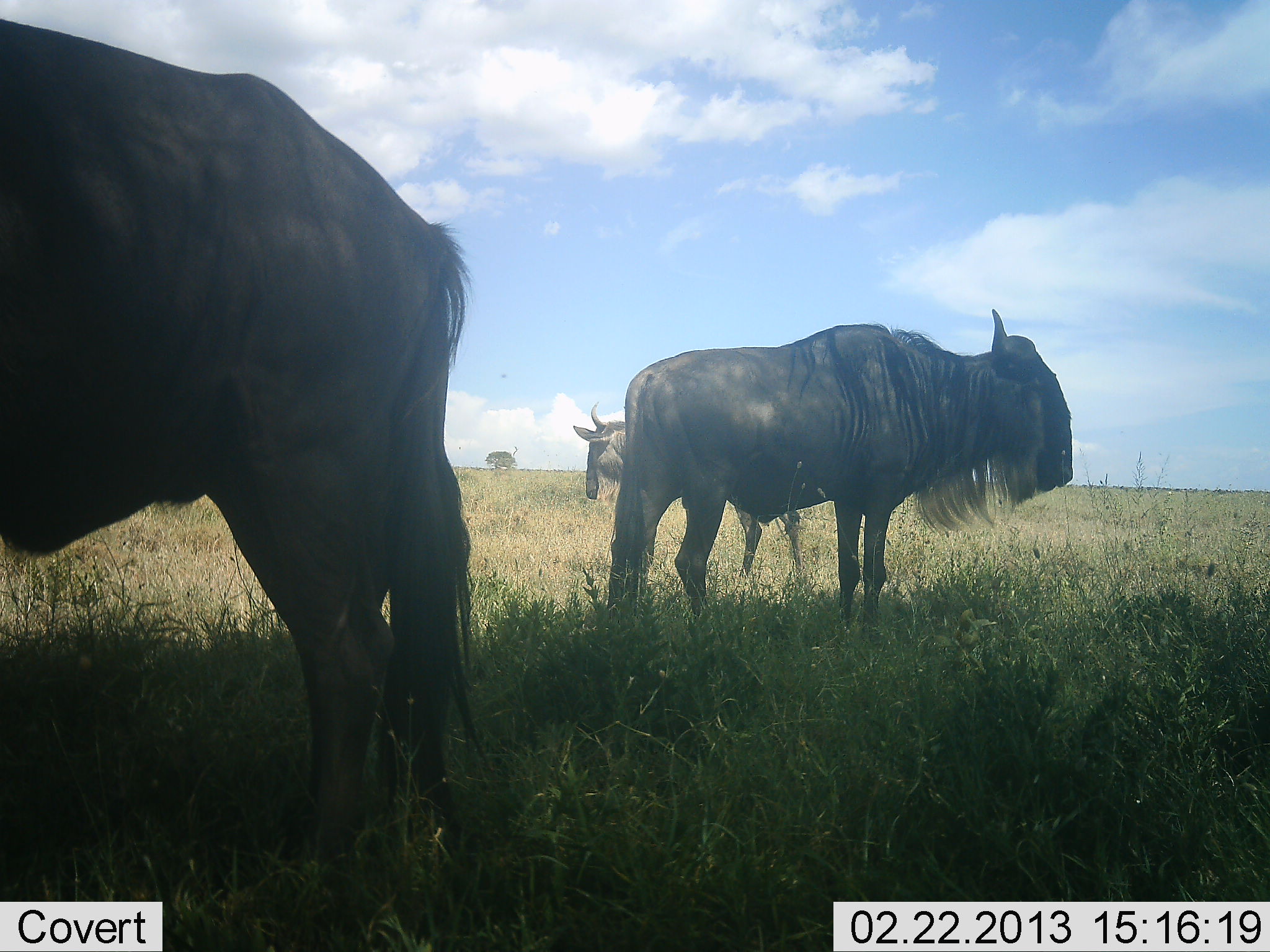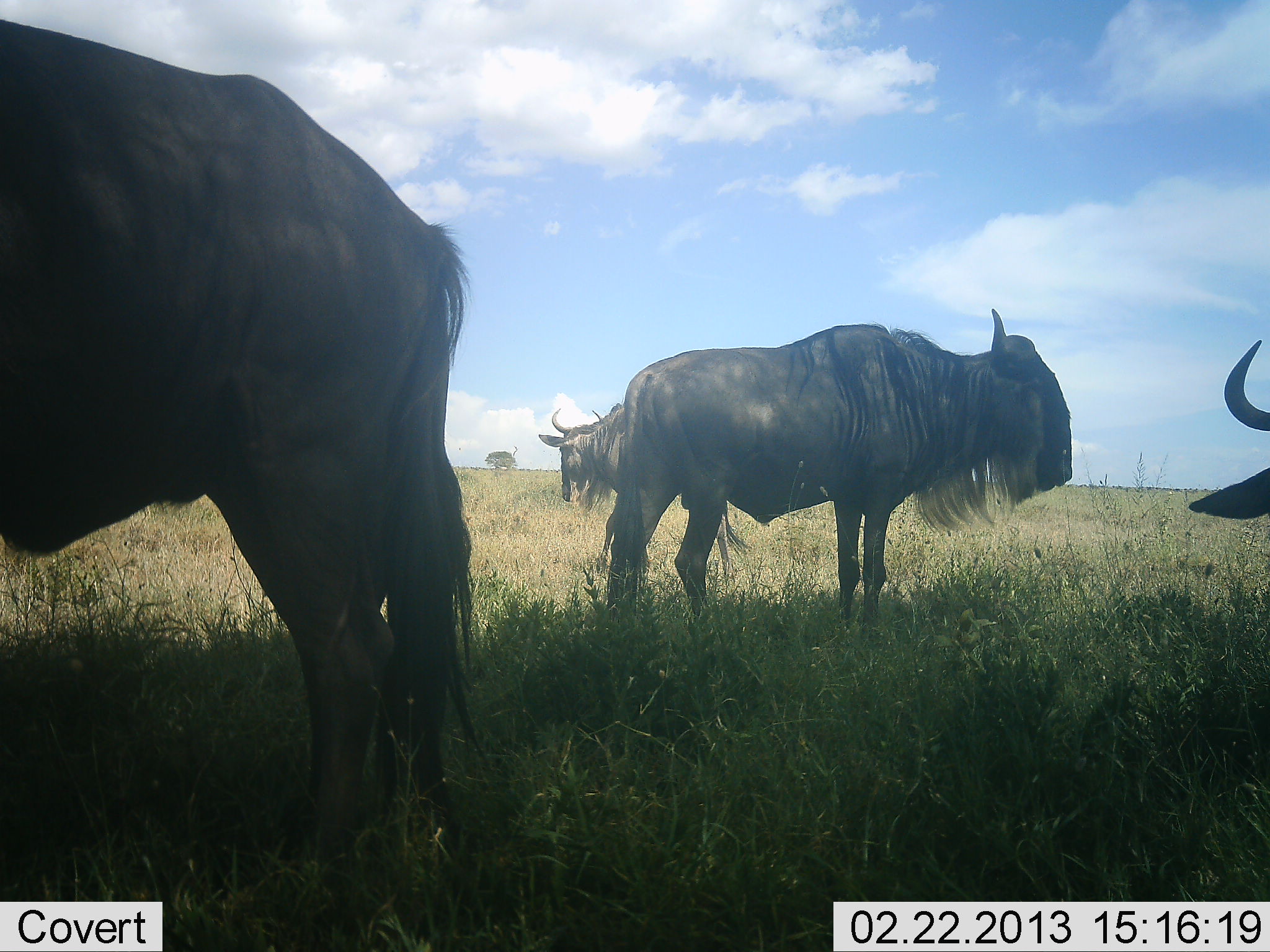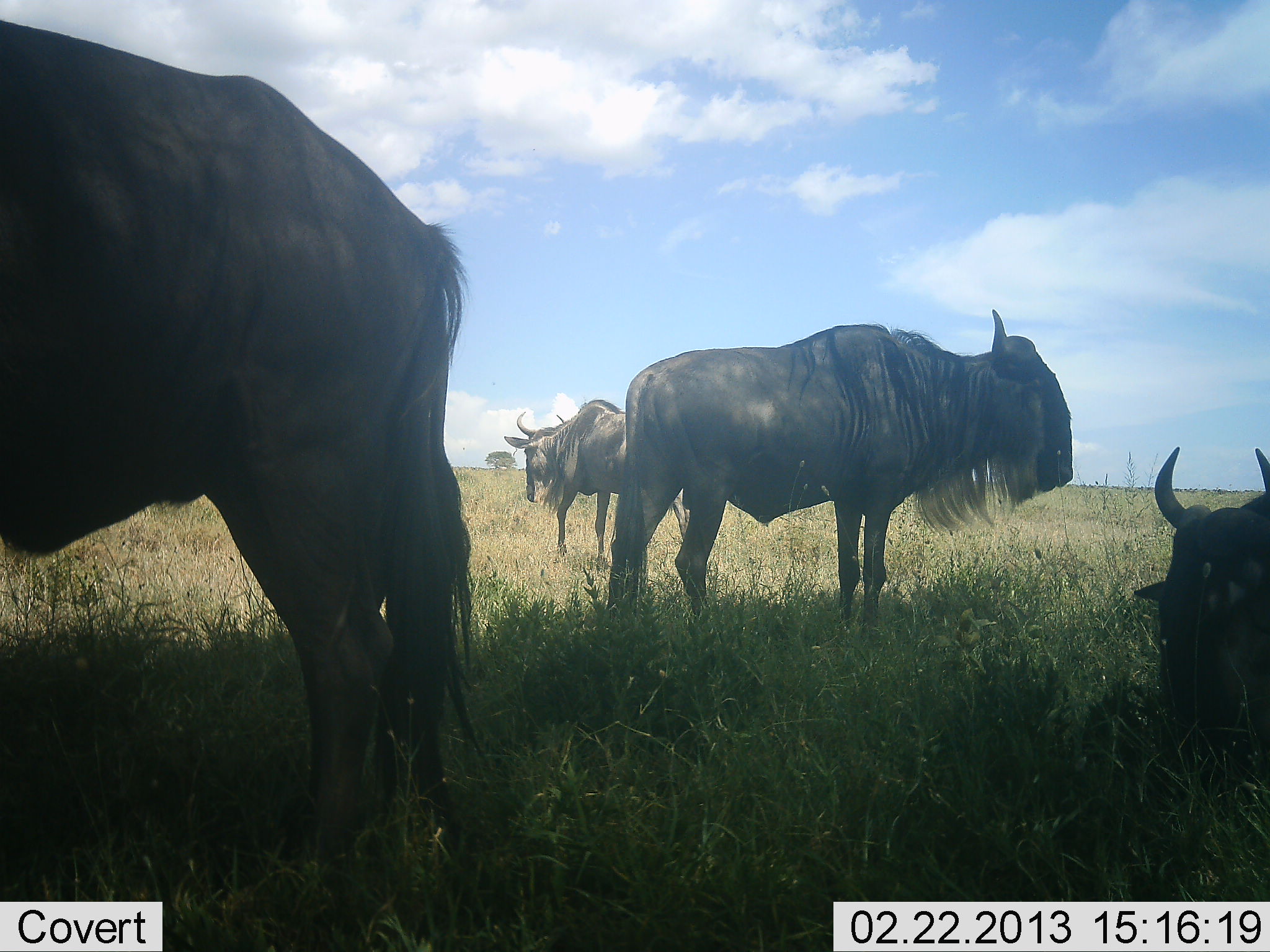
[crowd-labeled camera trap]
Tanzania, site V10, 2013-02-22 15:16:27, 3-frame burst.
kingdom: Animalia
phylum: Chordata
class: Mammalia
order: Artiodactyla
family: Bovidae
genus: Connochaetes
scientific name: Connochaetes taurinus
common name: blue wildebeest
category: wildebeest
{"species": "wildebeest (blue wildebeest) (Connochaetes taurinus)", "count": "3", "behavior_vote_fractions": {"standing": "93%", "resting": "3%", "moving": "0%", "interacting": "0%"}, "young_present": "0%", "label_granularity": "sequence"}